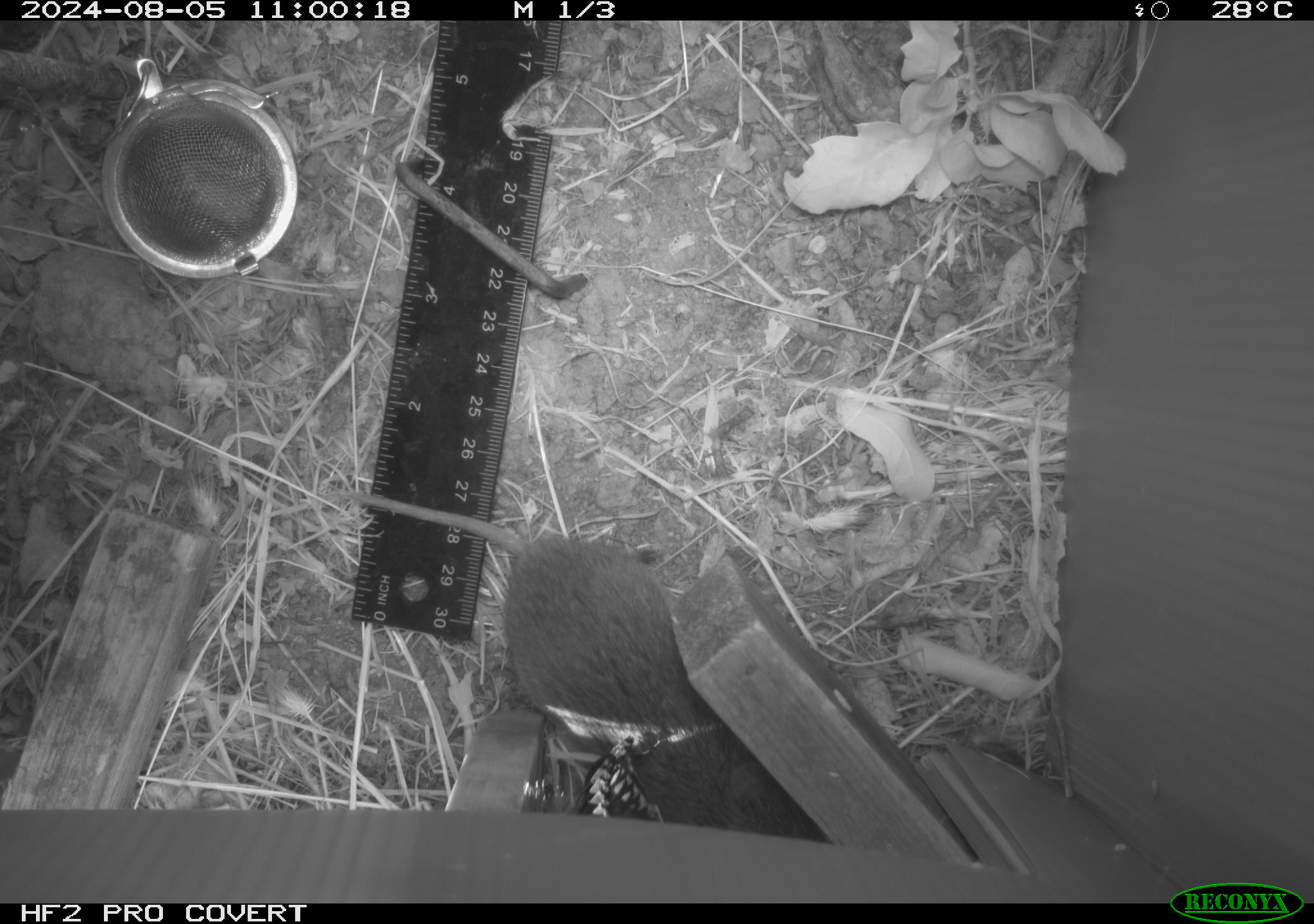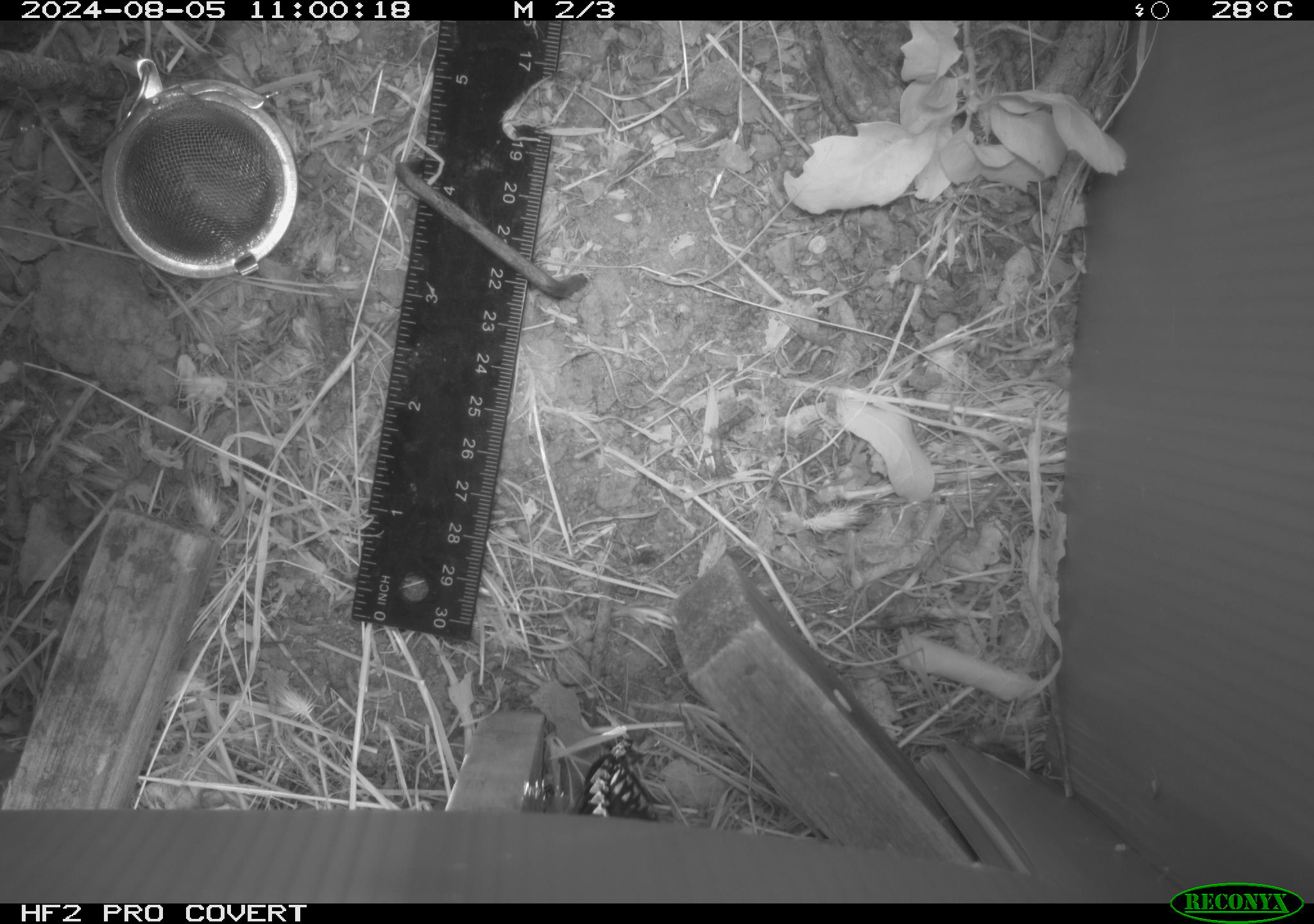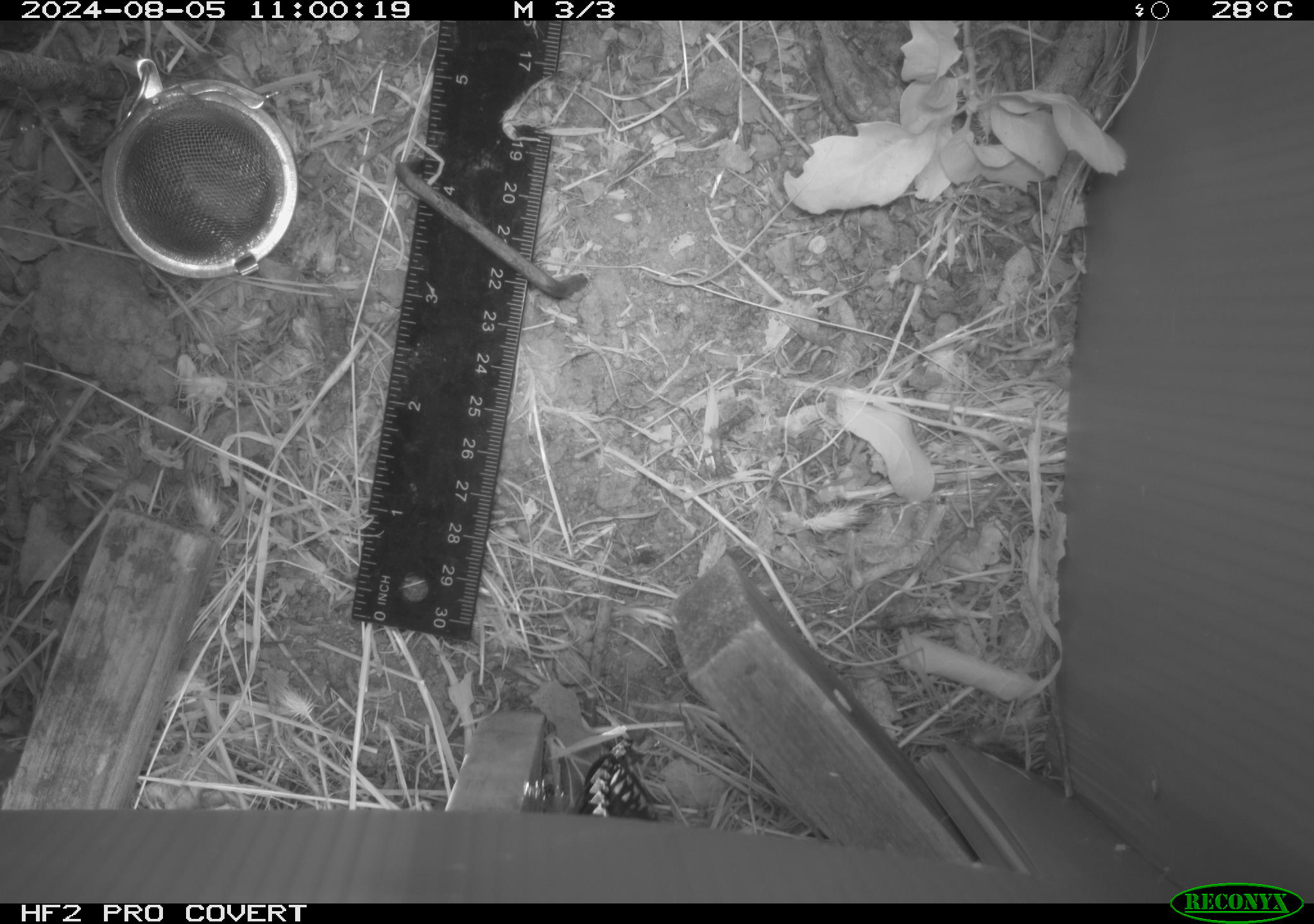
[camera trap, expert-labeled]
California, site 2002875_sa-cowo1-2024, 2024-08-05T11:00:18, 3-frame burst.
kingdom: Animalia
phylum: Chordata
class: Mammalia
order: Rodentia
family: Cricetidae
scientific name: Arvicolinae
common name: voles, lemmings, and muskrats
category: arvicolinae subfamily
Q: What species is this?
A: Arvicolinae subfamily (voles, lemmings, and muskrats) (Arvicolinae).